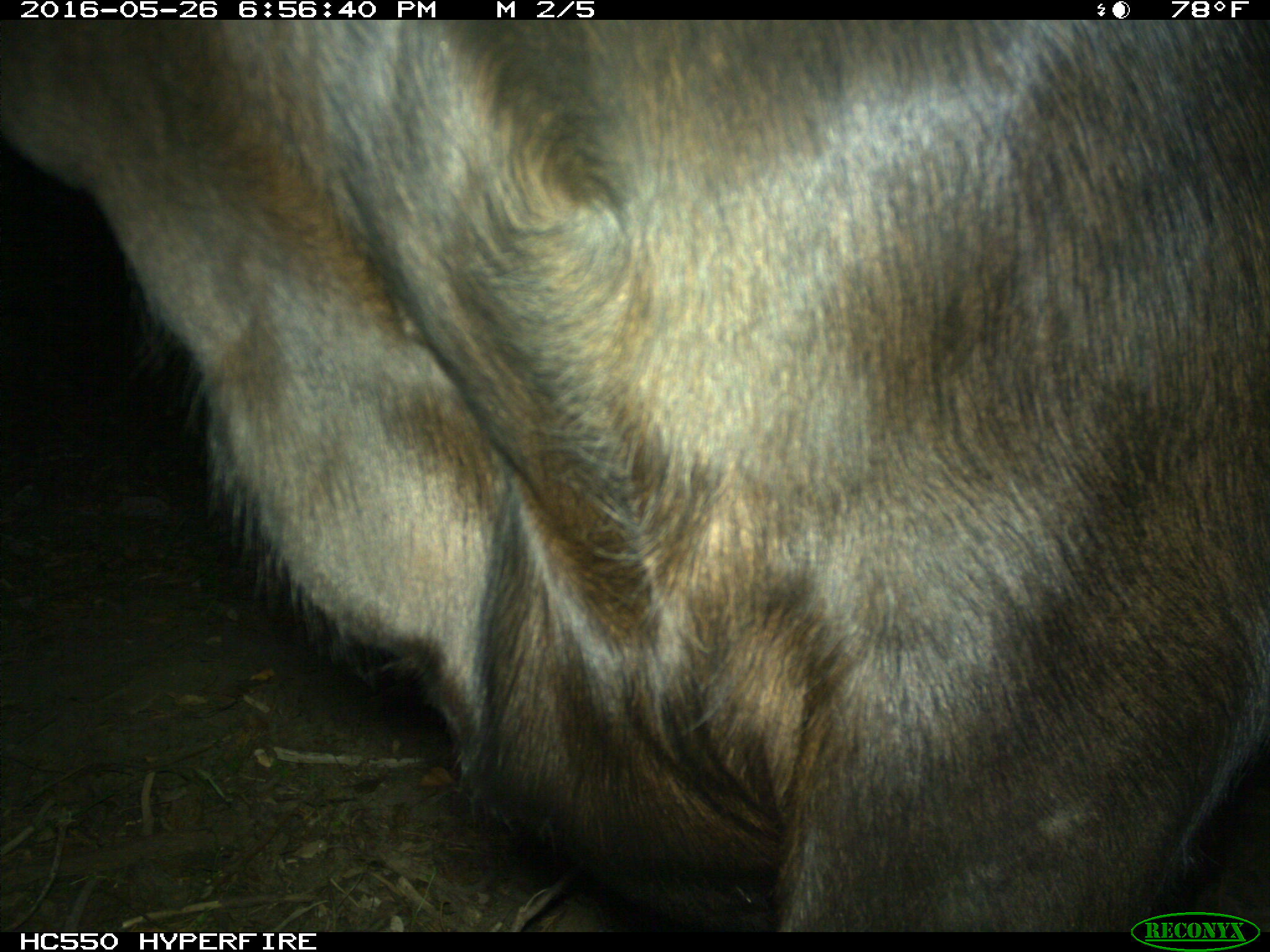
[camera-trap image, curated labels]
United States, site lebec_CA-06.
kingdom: Animalia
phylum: Chordata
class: Mammalia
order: Artiodactyla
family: Bovidae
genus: Bos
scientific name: Bos taurus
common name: domestic cow